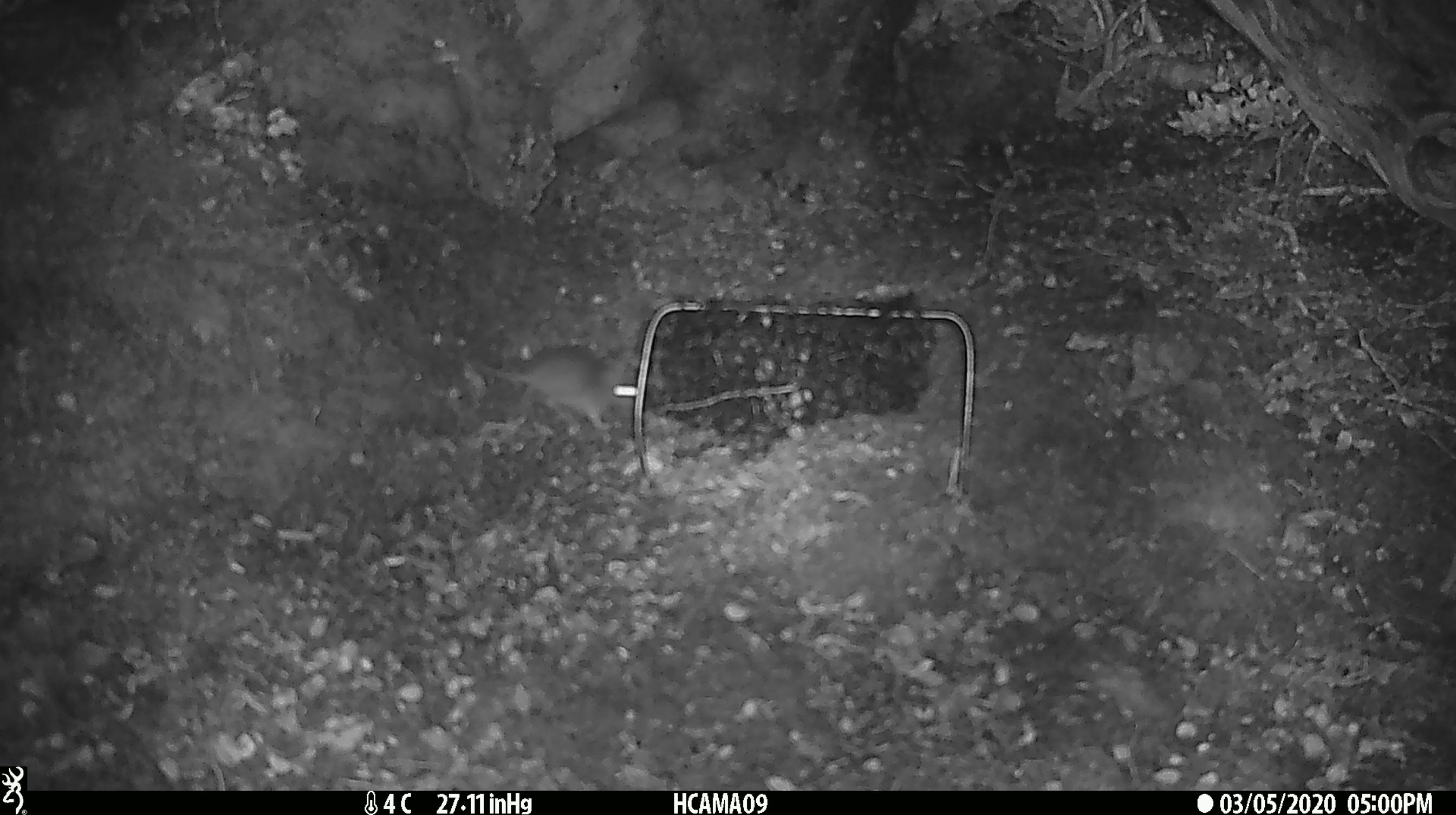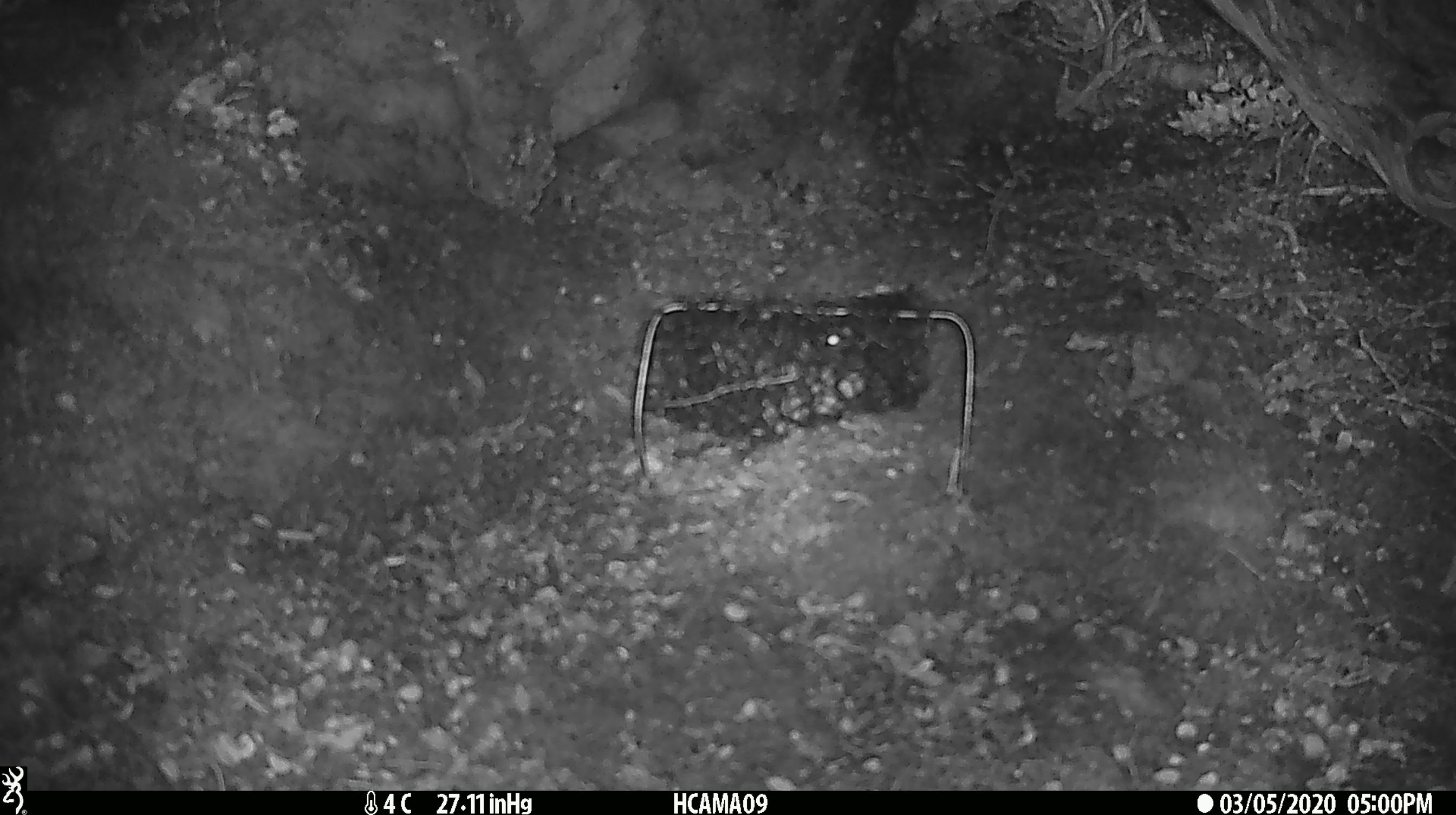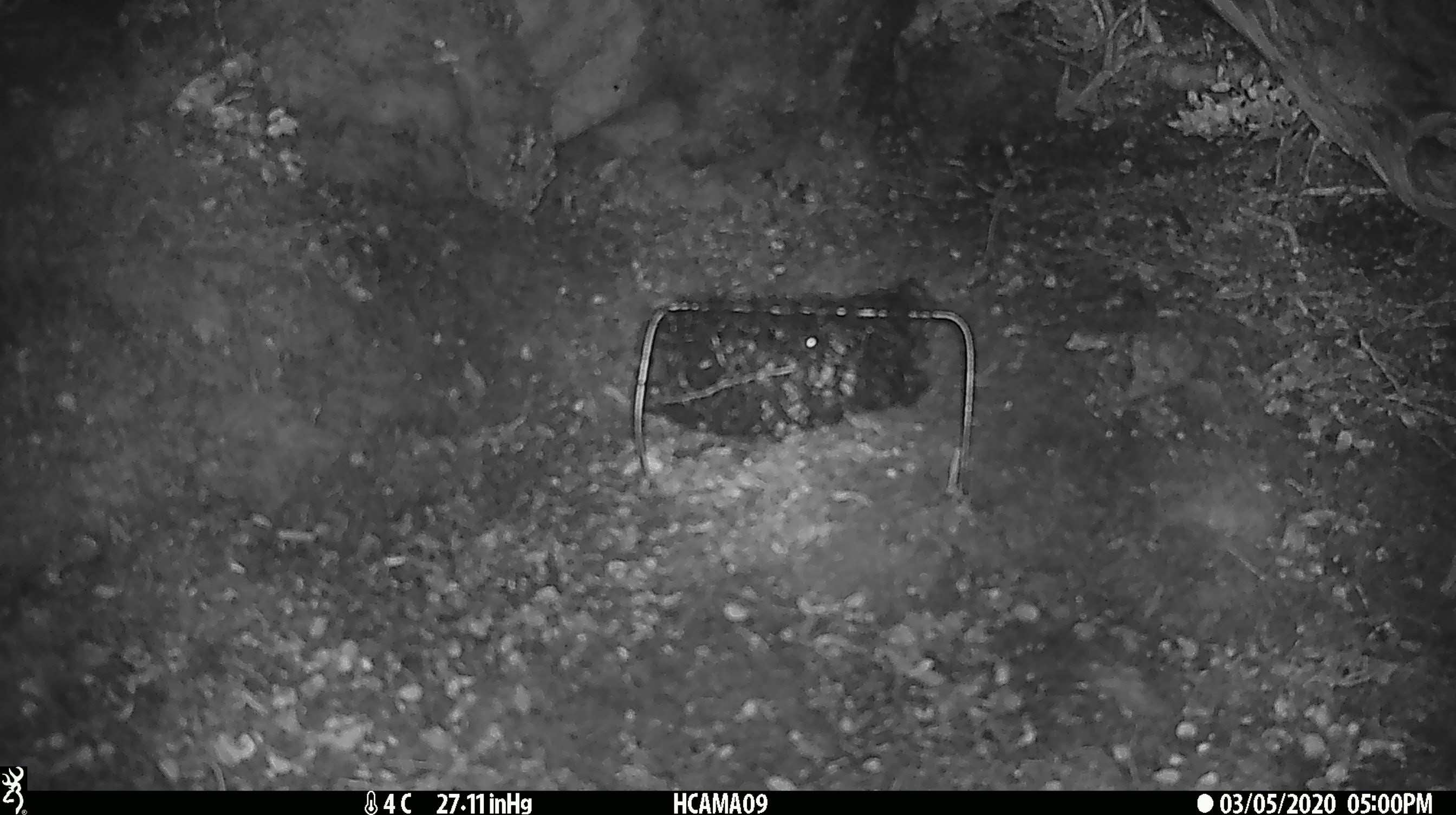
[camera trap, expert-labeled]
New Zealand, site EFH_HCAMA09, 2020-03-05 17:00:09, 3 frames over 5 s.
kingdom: Animalia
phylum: Chordata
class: Mammalia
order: Rodentia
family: Muridae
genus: Mus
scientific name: Mus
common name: mouse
Mouse (Mus).